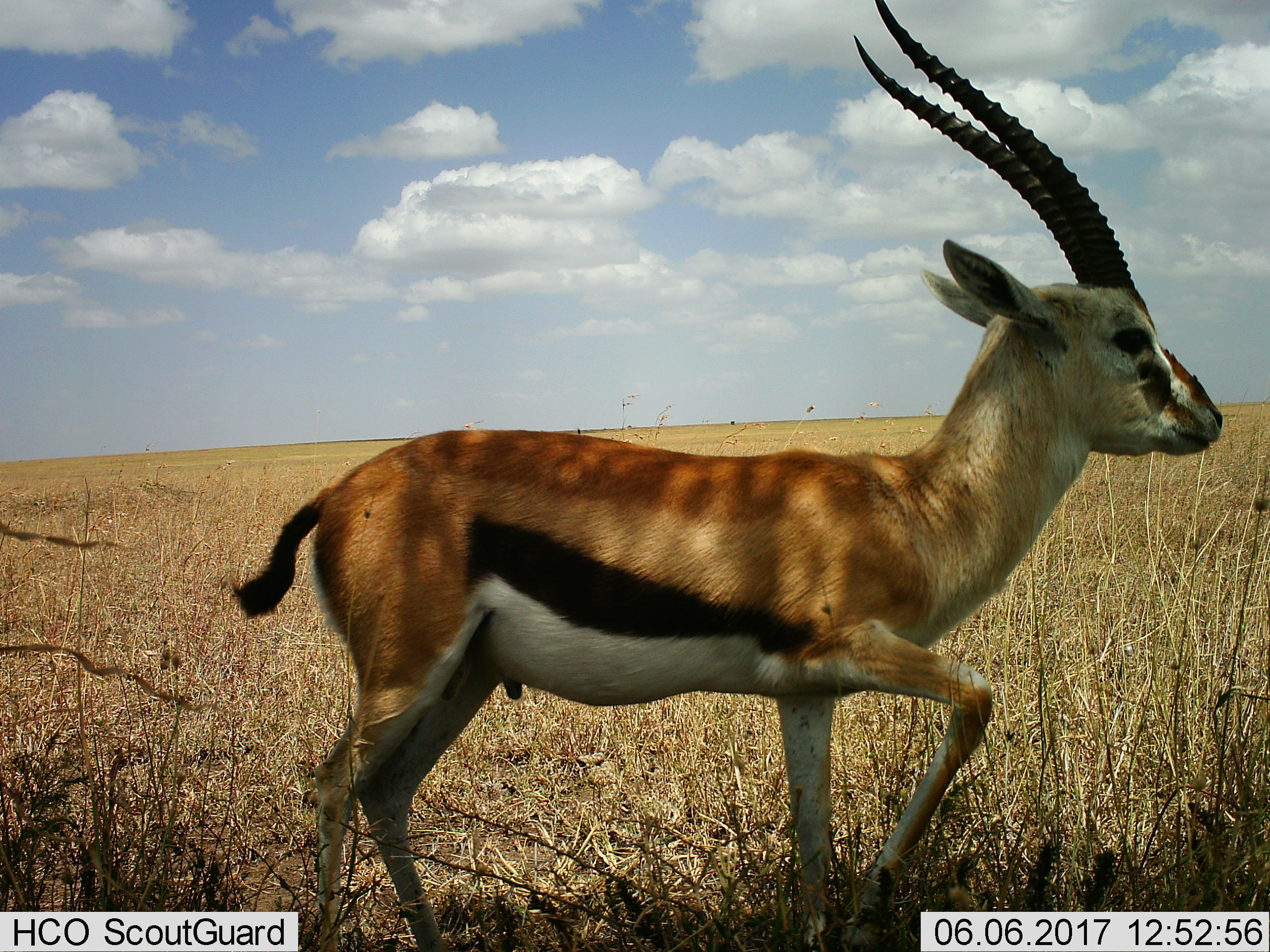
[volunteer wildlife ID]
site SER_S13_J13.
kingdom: Animalia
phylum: Chordata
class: Mammalia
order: Artiodactyla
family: Bovidae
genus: Eudorcas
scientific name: Eudorcas thomsonii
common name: thomson's gazelle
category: gazellethomsons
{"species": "gazellethomsons (thomson's gazelle) (Eudorcas thomsonii)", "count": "1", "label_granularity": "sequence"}